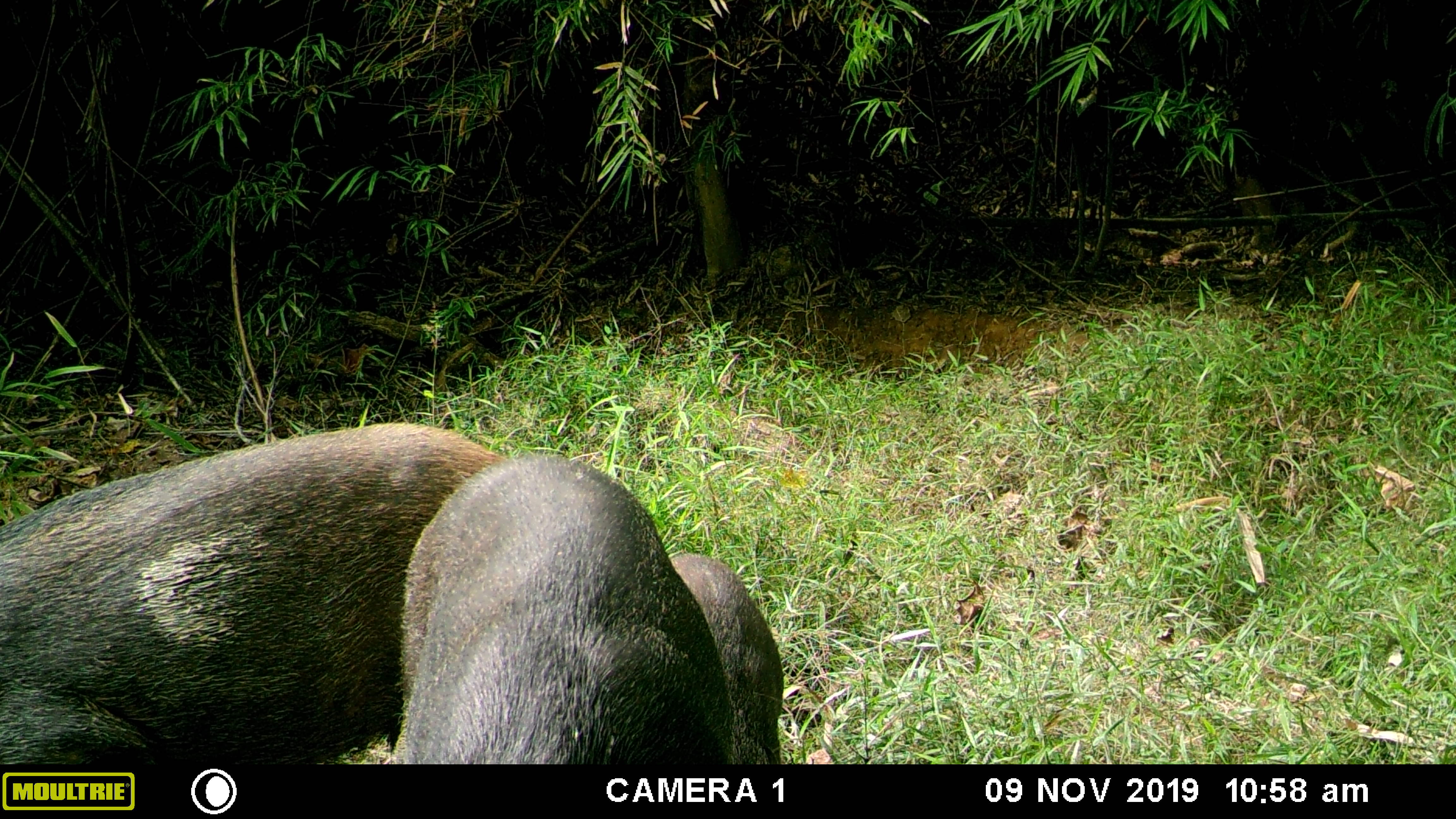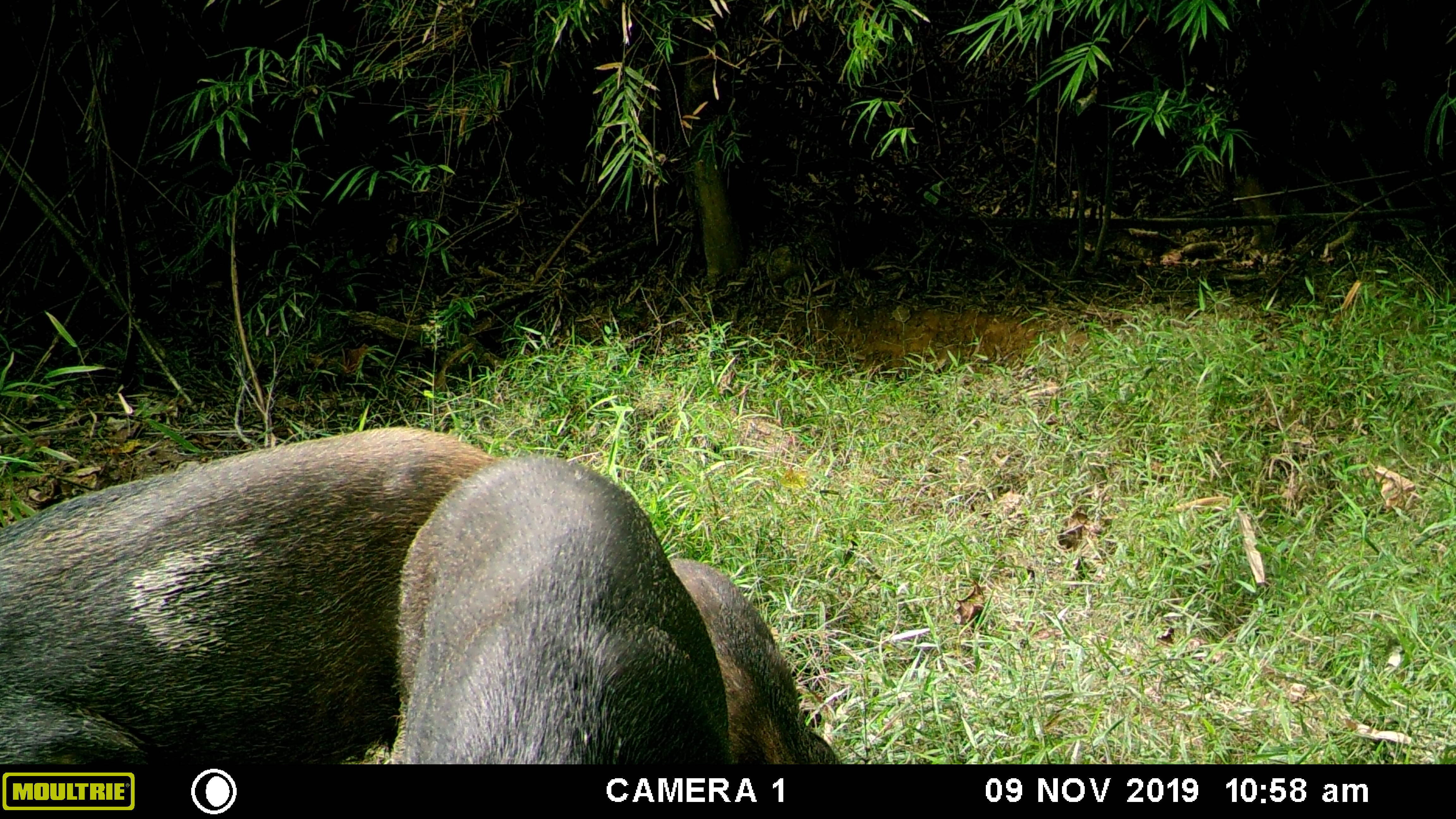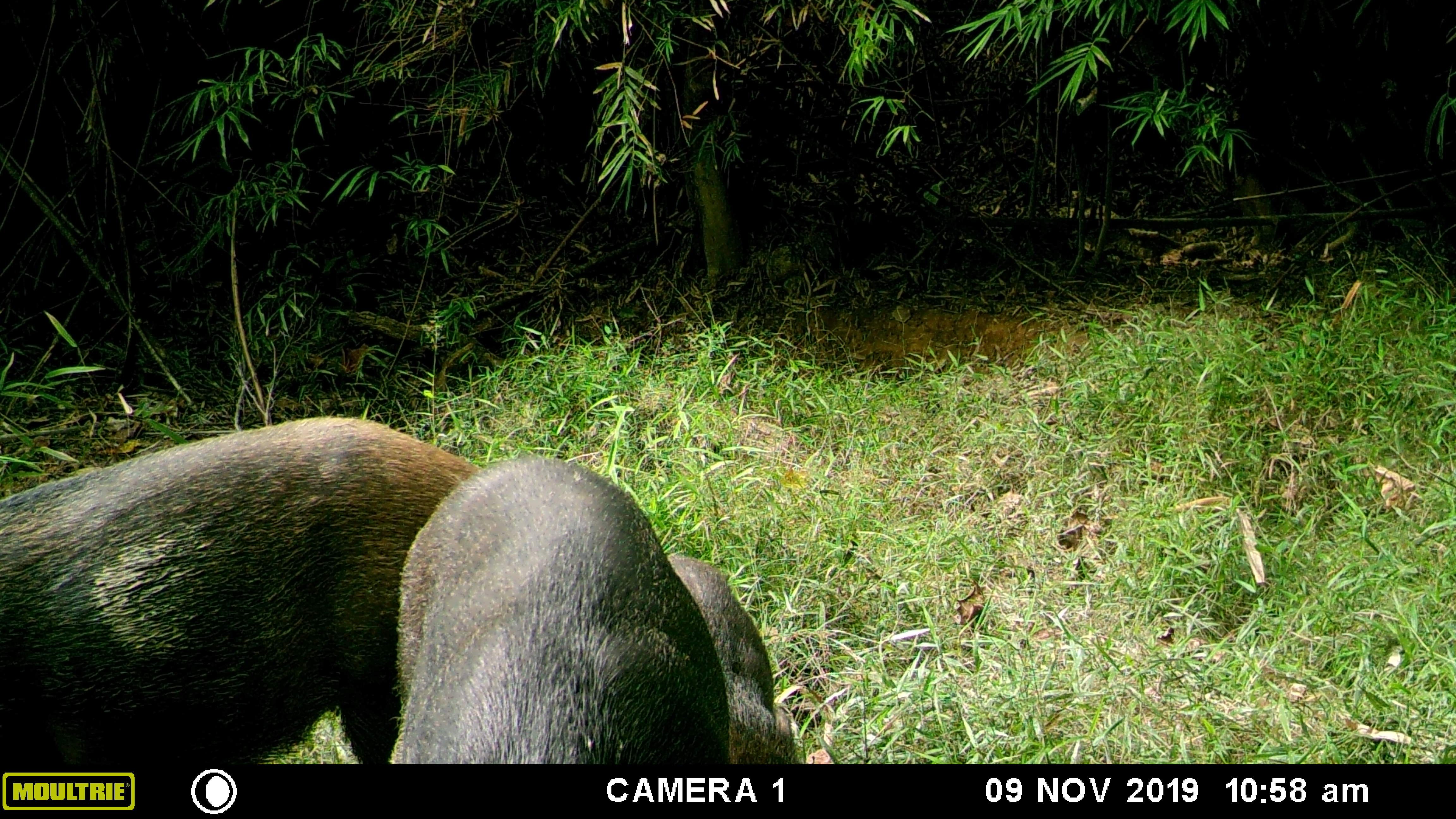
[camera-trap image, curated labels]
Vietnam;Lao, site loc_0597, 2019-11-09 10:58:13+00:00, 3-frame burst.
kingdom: Animalia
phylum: Chordata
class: Mammalia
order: Artiodactyla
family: Suidae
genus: Sus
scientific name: Sus scrofa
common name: eurasian wild pig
Eurasian wild pig (Sus scrofa). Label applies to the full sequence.